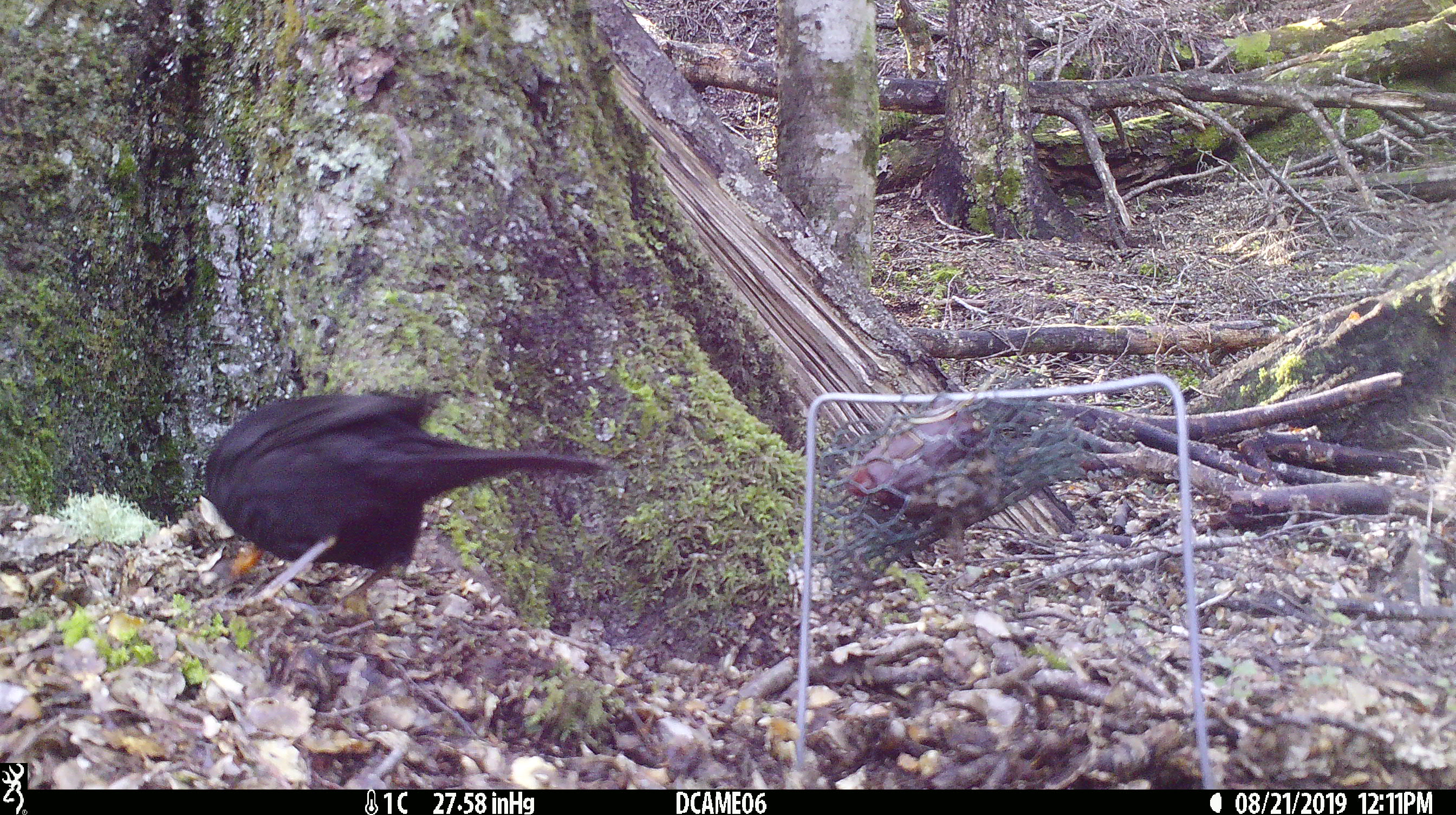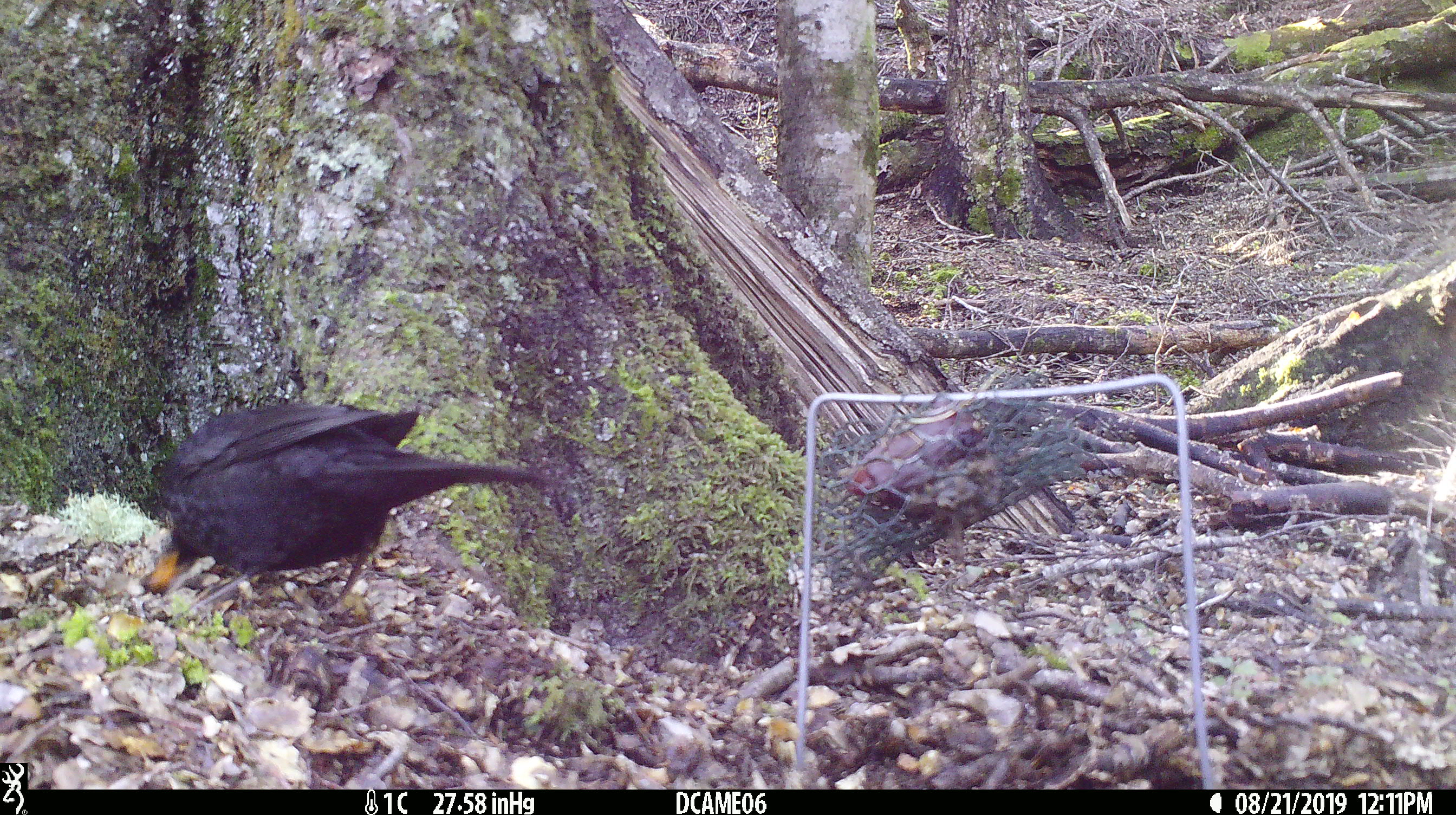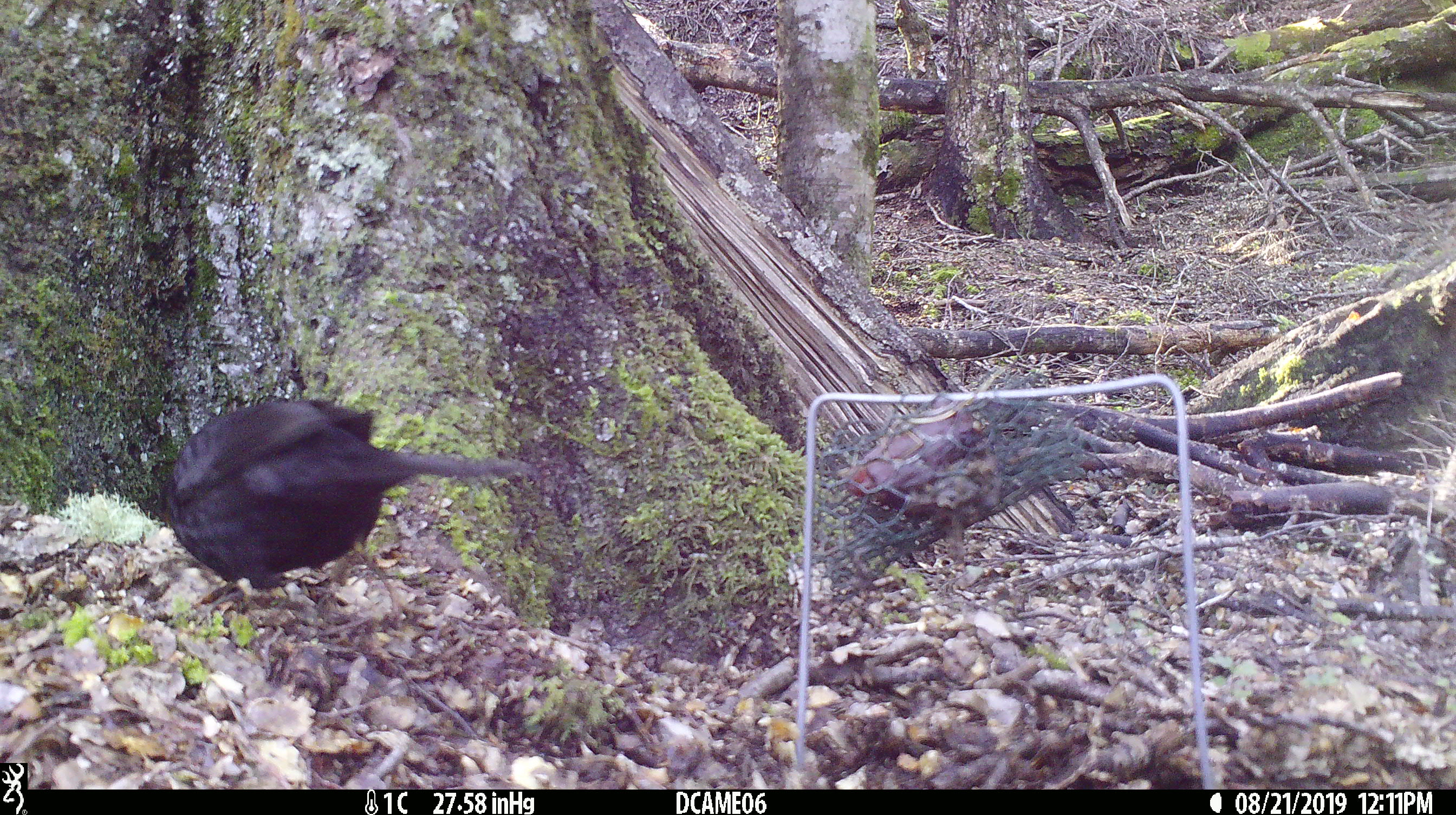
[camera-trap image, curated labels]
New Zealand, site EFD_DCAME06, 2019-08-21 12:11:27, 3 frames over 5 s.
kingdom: Animalia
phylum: Chordata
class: Aves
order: Passeriformes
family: Turdidae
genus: Turdus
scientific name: Turdus merula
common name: eurasian blackbird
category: blackbird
Blackbird (eurasian blackbird) (Turdus merula).